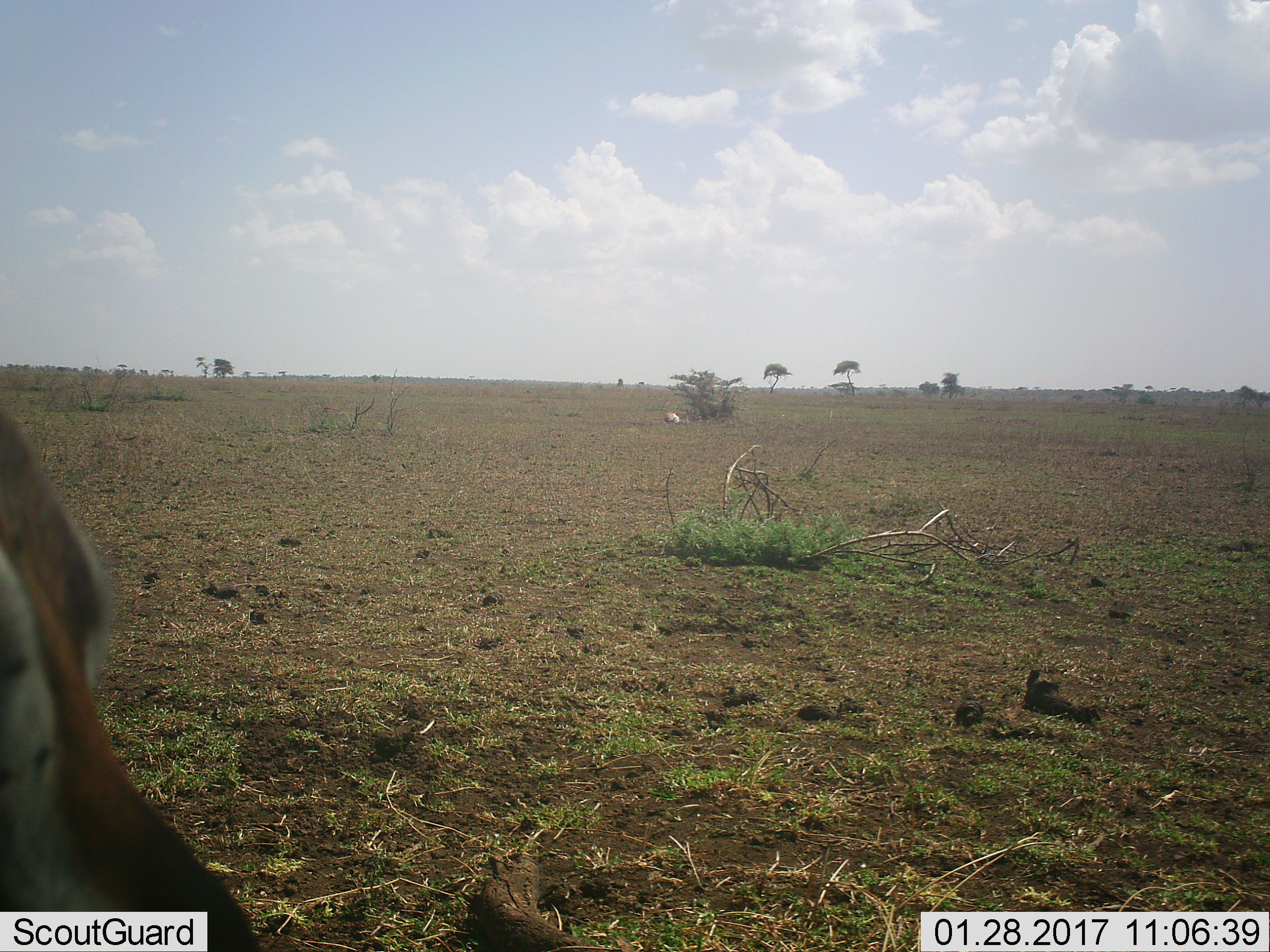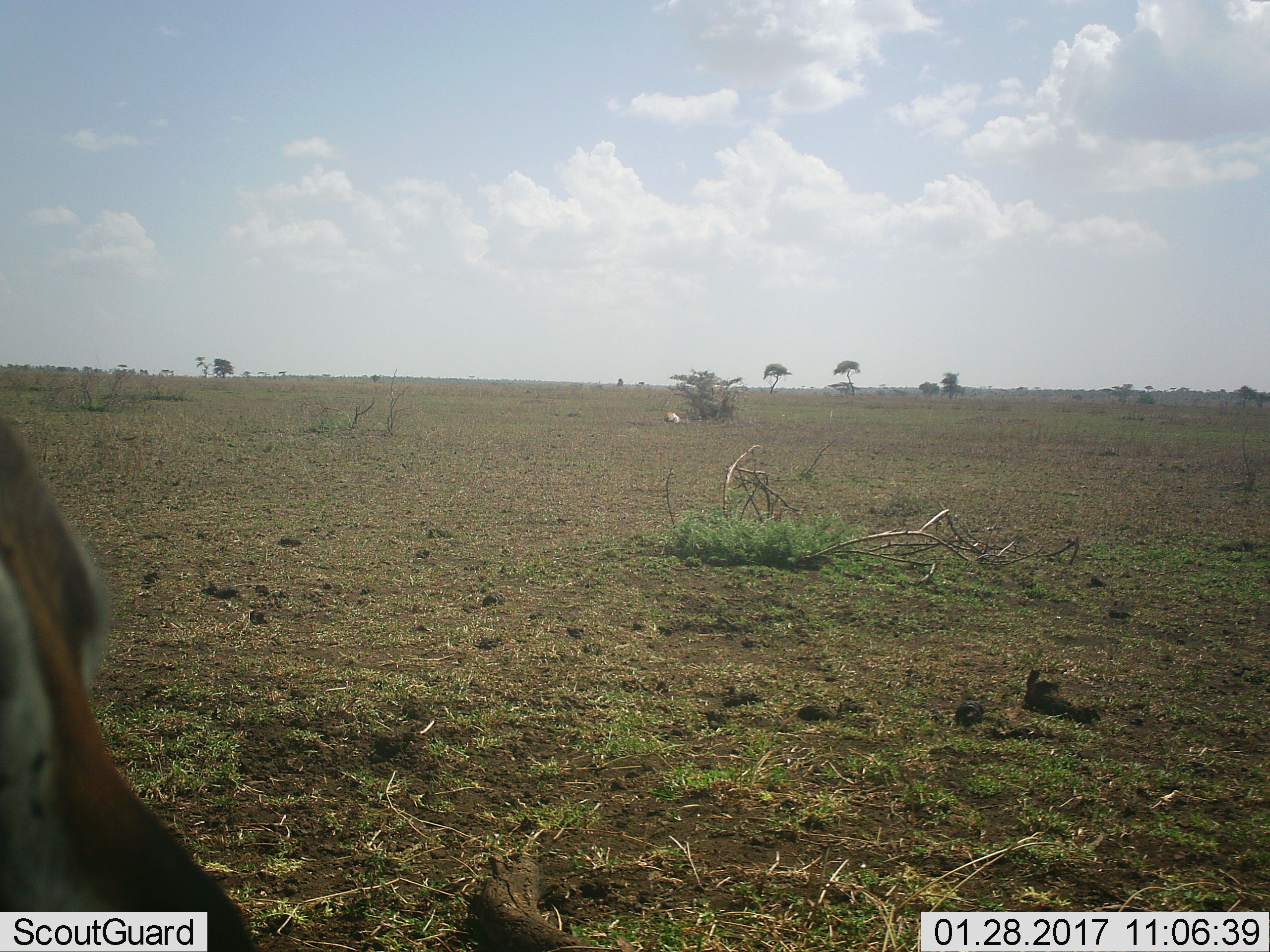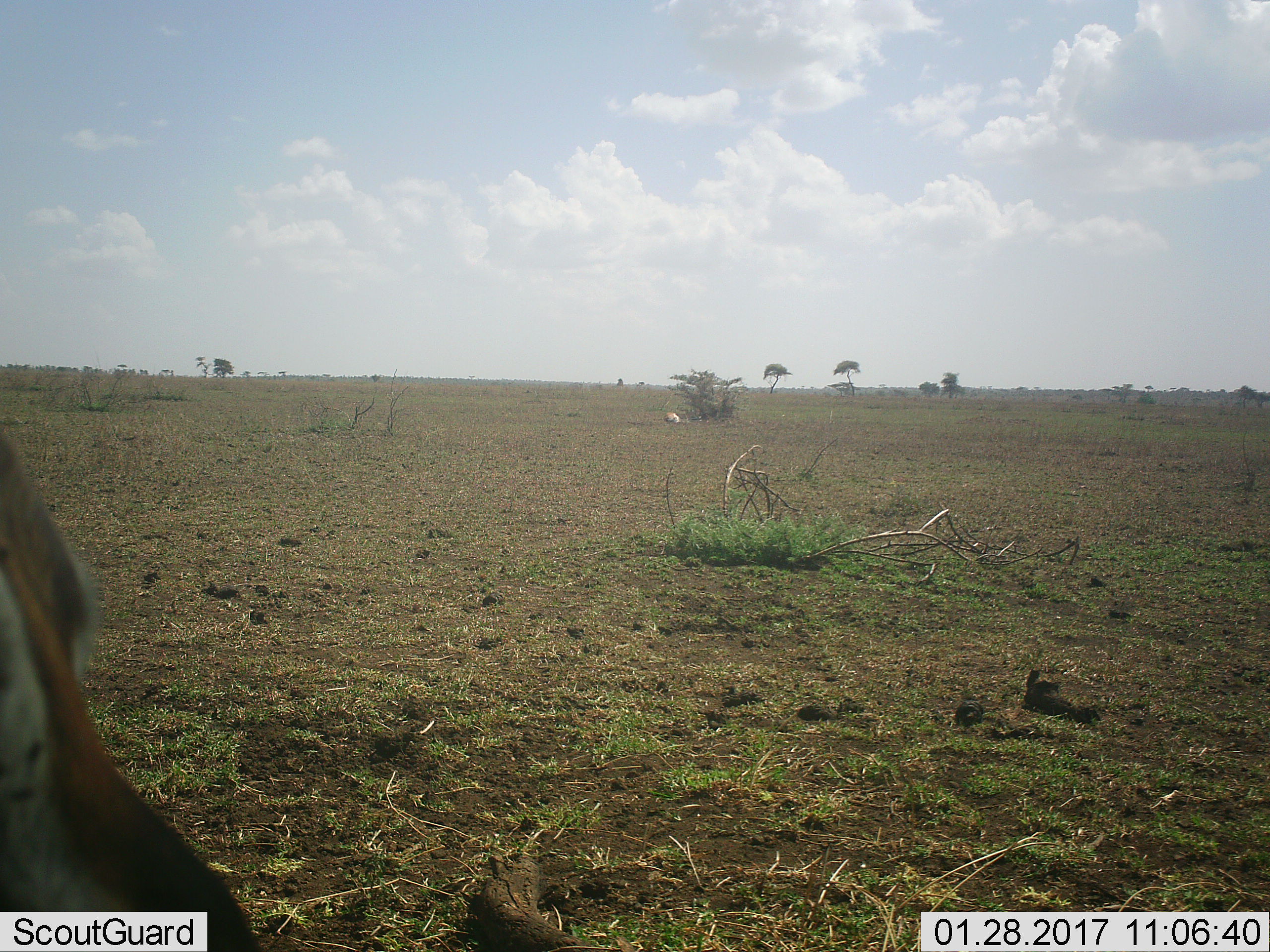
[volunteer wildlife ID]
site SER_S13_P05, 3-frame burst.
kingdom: Animalia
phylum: Chordata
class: Mammalia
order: Artiodactyla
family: Bovidae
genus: Eudorcas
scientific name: Eudorcas thomsonii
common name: thomson's gazelle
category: gazellethomsons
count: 1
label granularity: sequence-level